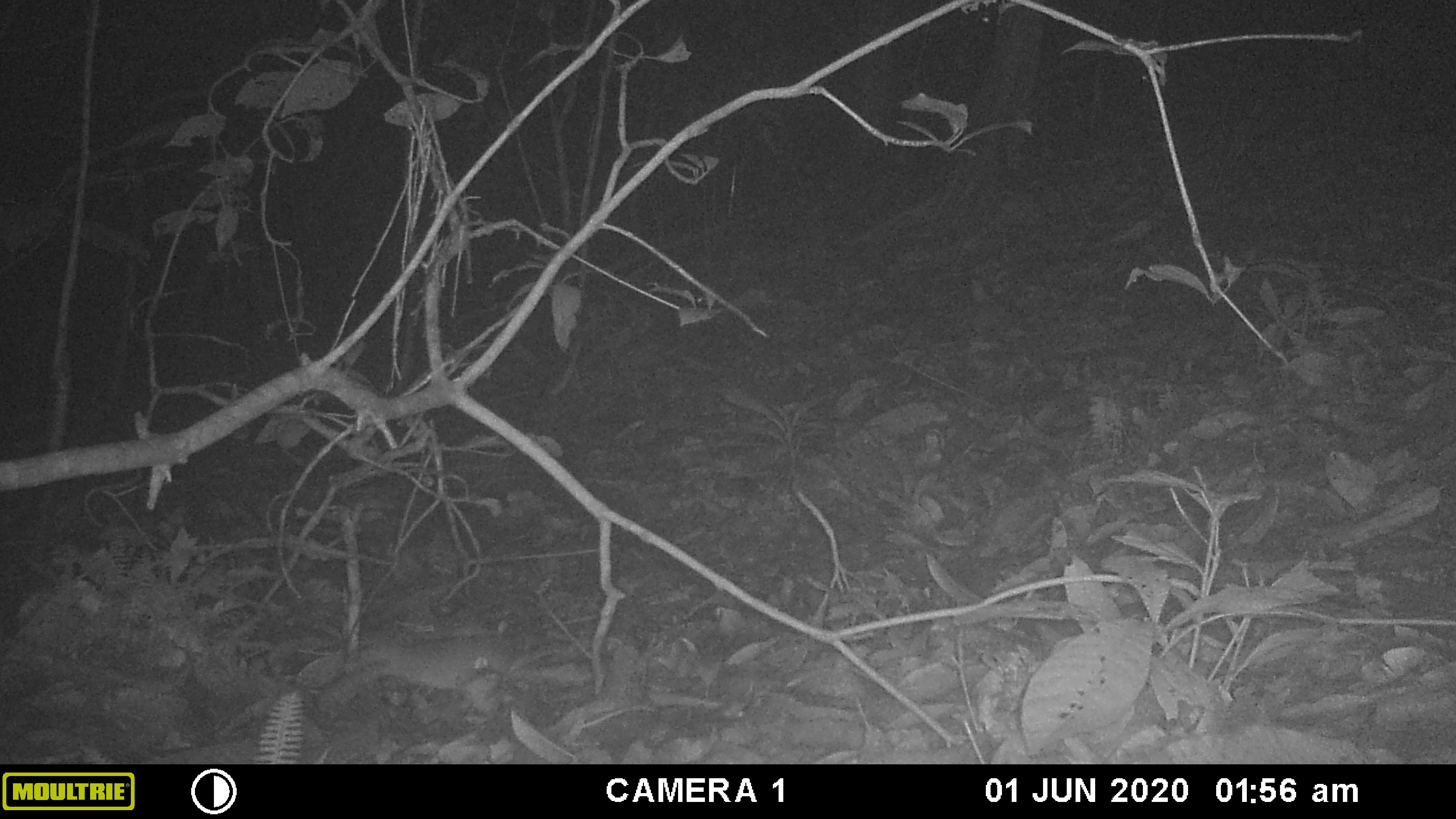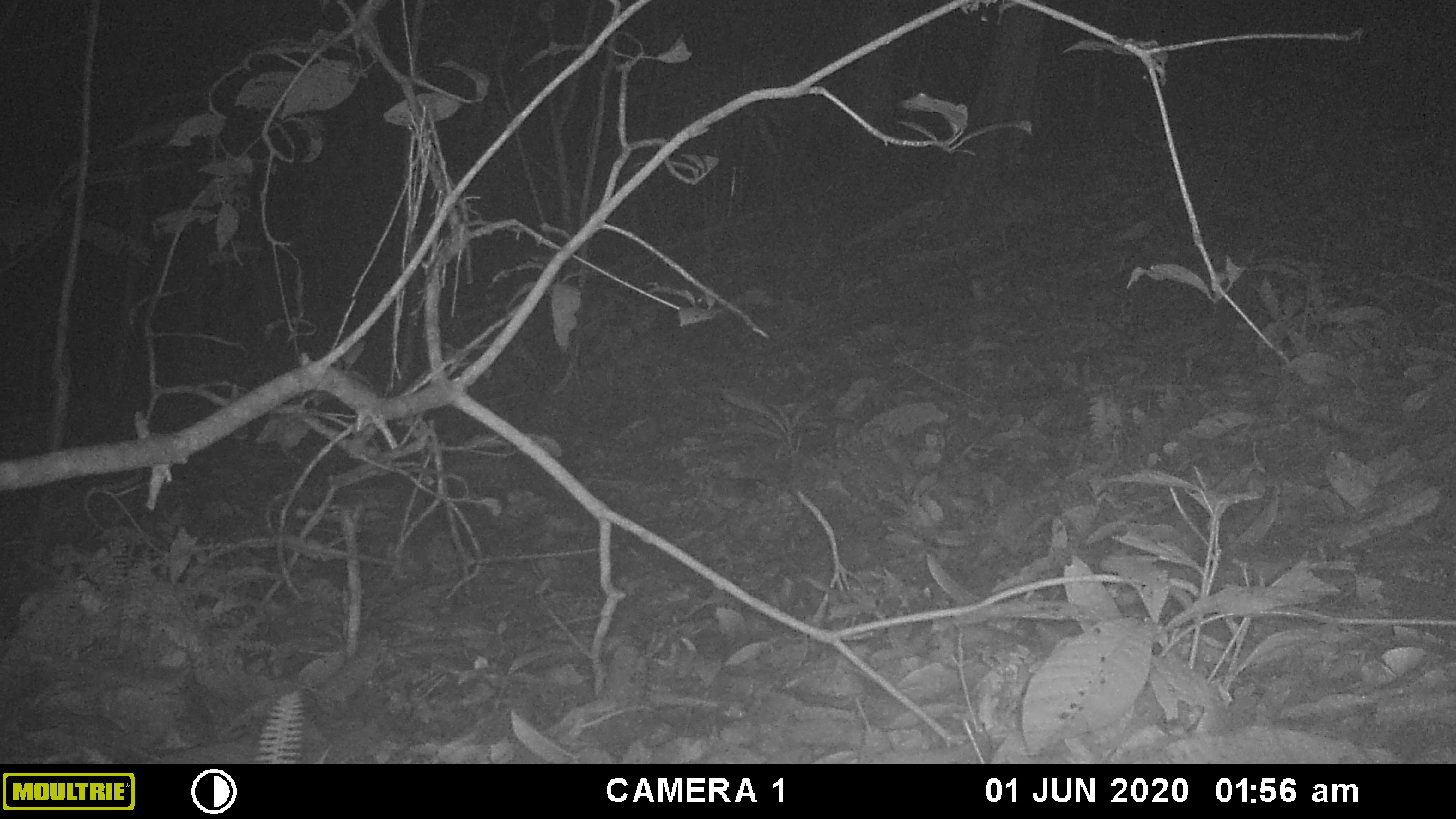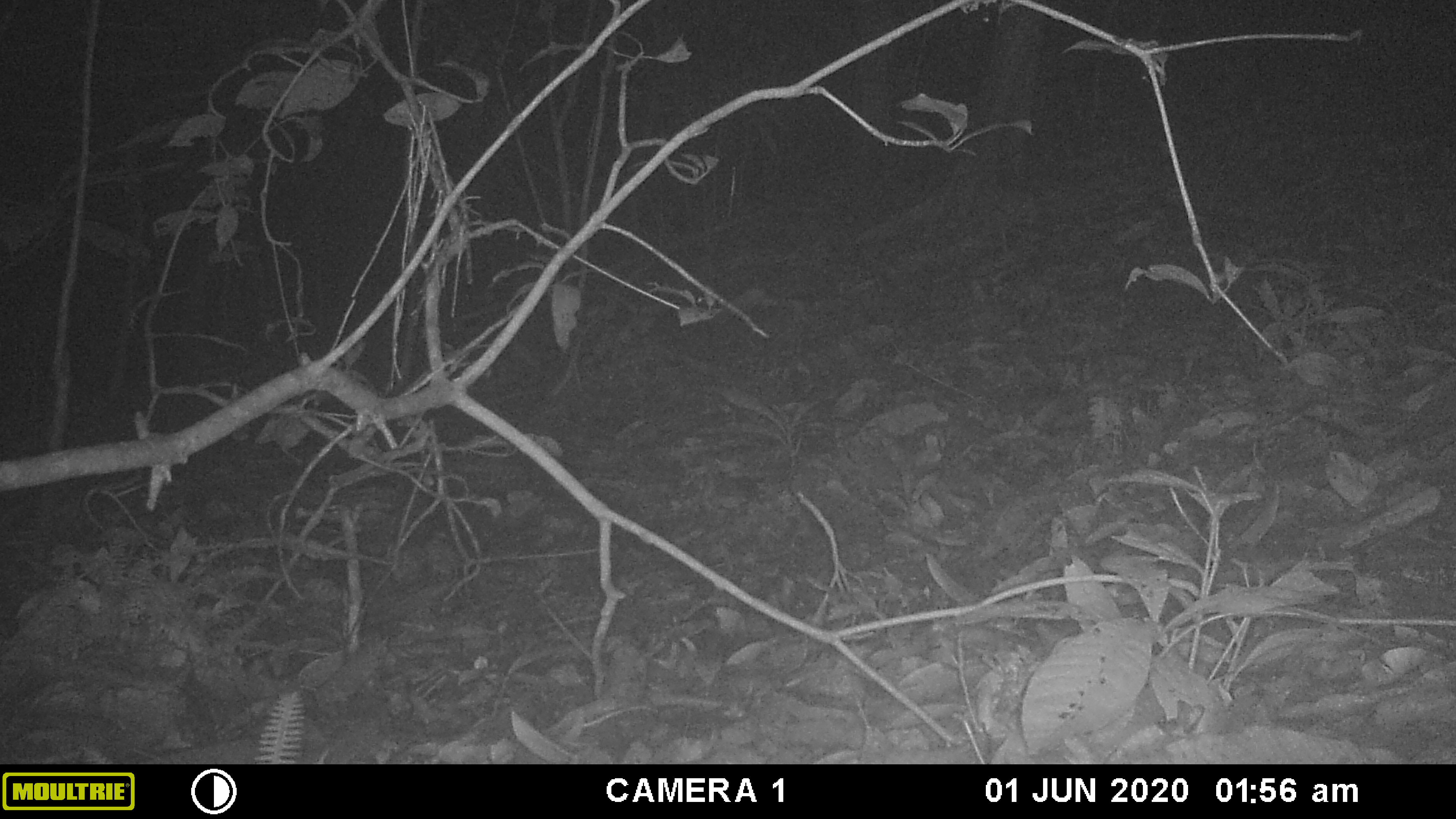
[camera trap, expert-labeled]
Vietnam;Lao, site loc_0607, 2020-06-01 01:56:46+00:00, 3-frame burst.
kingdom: Animalia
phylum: Chordata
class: Mammalia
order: Rodentia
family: Muridae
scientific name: Muridae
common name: old-world mice and rats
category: unidentified murid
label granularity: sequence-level